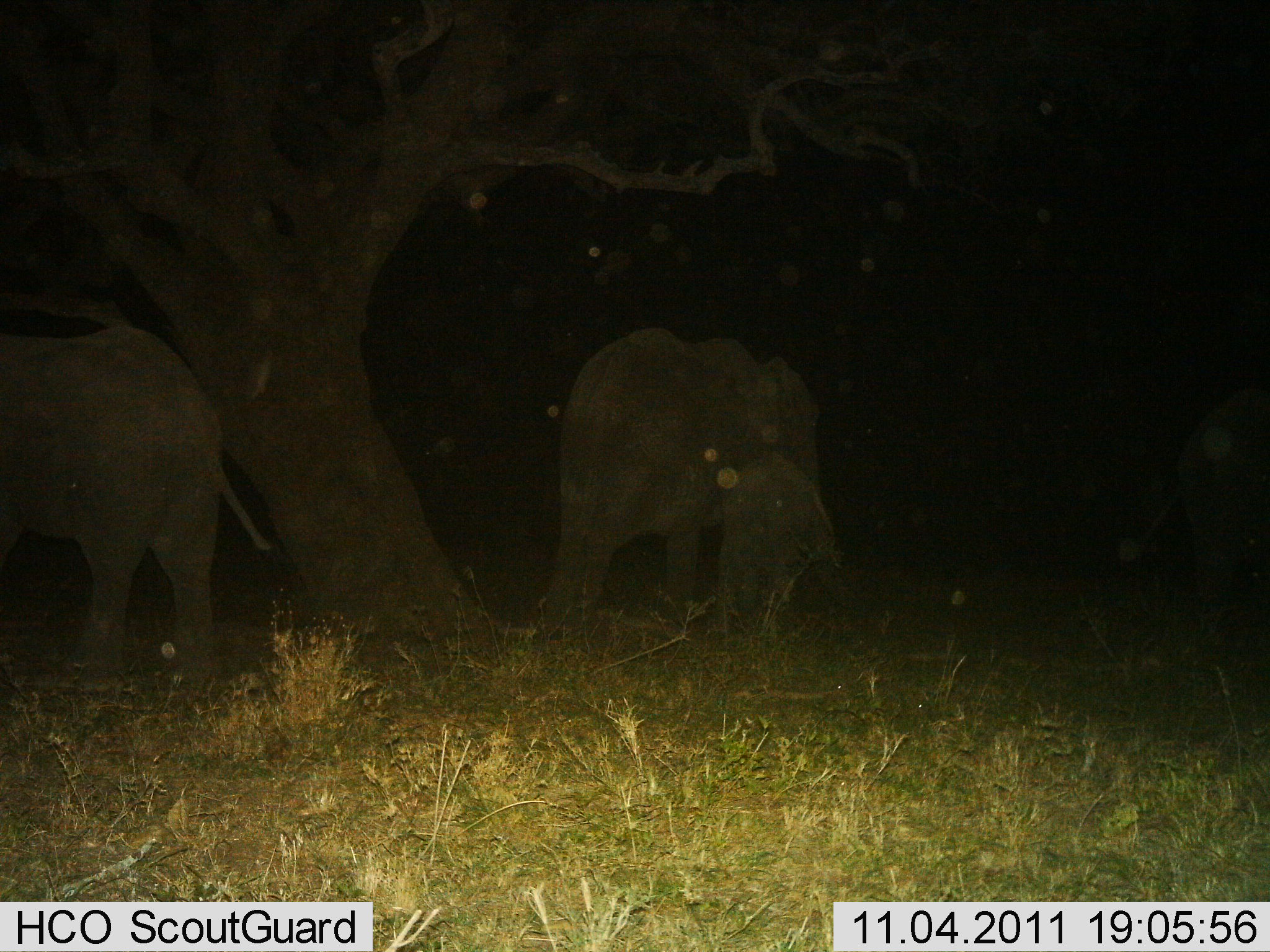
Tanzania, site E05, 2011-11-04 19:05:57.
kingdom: Animalia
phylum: Chordata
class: Mammalia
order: Proboscidea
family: Elephantidae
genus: Loxodonta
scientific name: Loxodonta africana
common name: african bush elephant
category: elephant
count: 4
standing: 50%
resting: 0%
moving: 33%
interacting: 0%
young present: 58%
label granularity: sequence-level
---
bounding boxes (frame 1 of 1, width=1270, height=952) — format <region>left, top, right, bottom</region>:
animal: <region>0, 324, 296, 692</region>; <region>540, 328, 825, 638</region>; <region>713, 447, 838, 635</region>